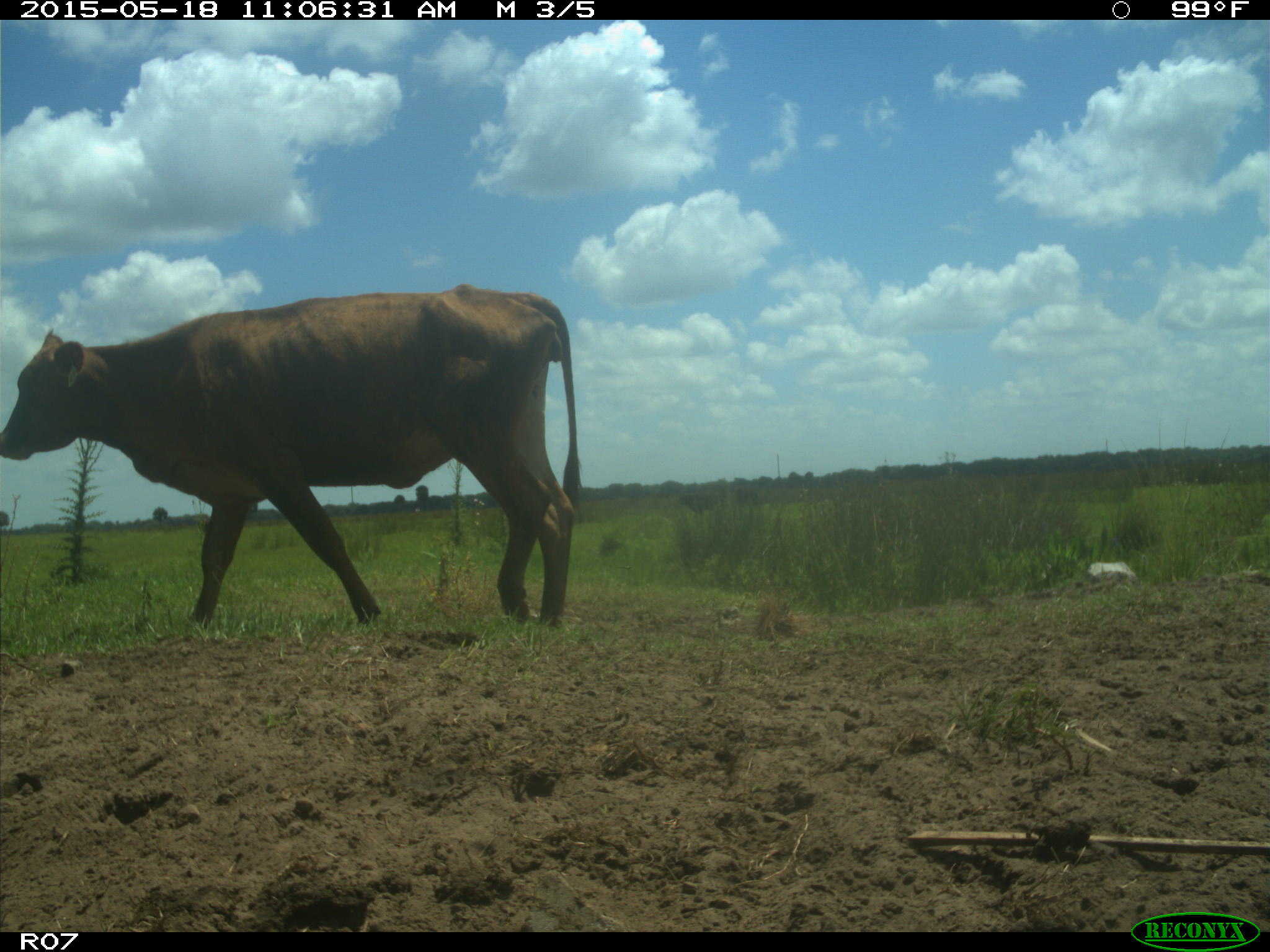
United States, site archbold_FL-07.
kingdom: Animalia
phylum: Chordata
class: Mammalia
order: Artiodactyla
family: Bovidae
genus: Bos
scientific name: Bos taurus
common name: domestic cow